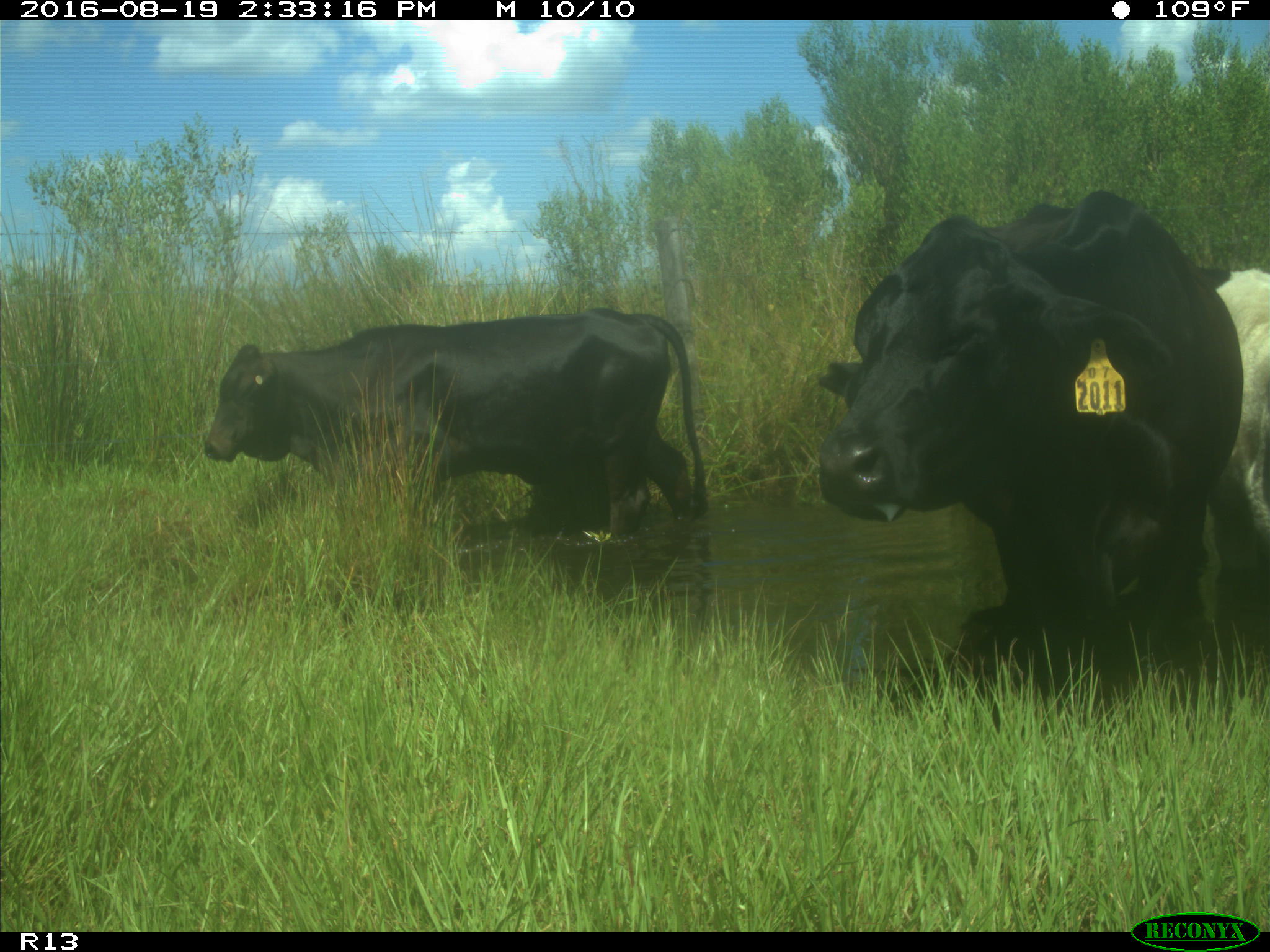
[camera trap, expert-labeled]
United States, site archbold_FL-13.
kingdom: Animalia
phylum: Chordata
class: Mammalia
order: Artiodactyla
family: Bovidae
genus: Bos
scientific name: Bos taurus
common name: domestic cow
Bos taurus (domestic cow).